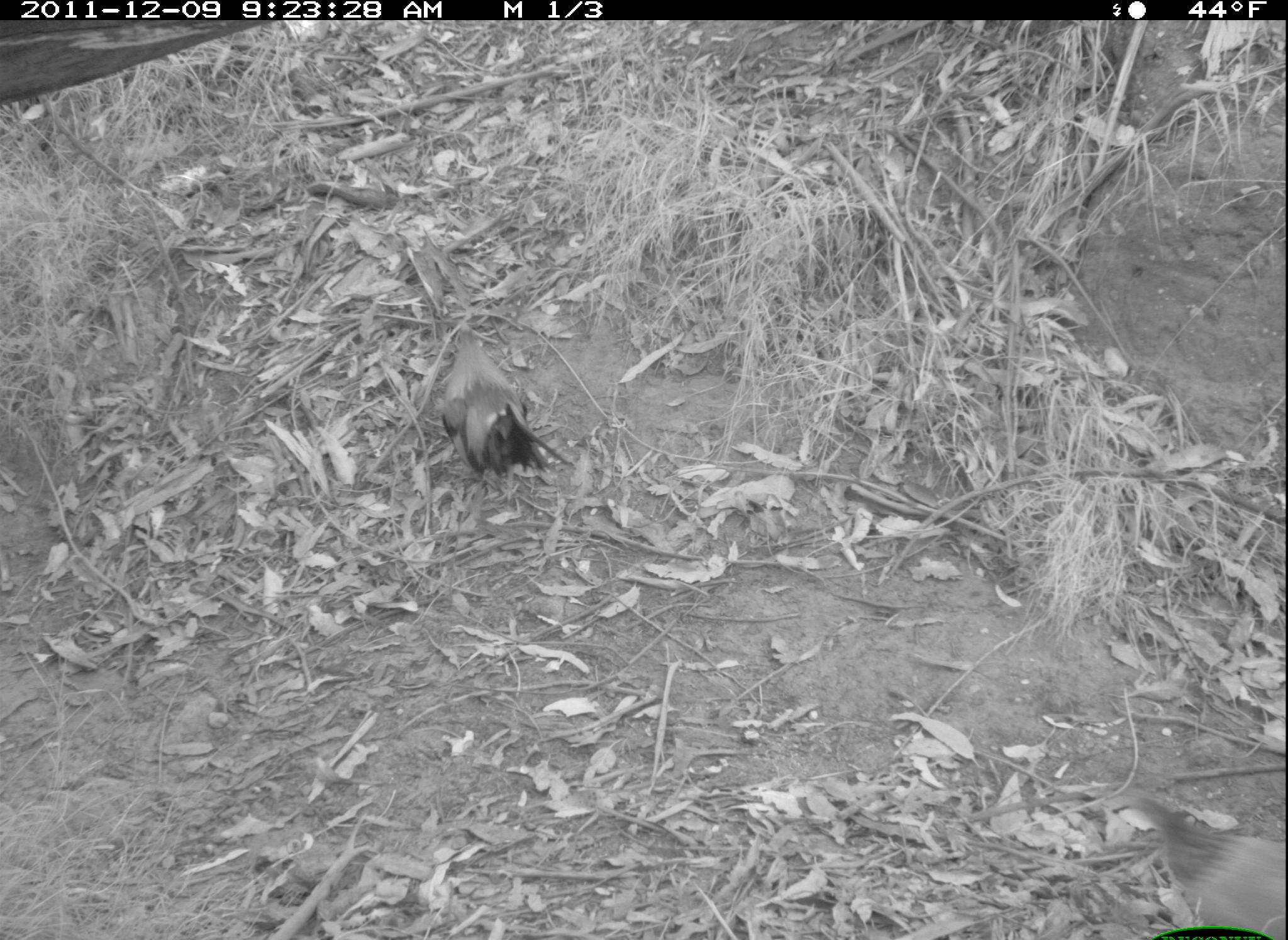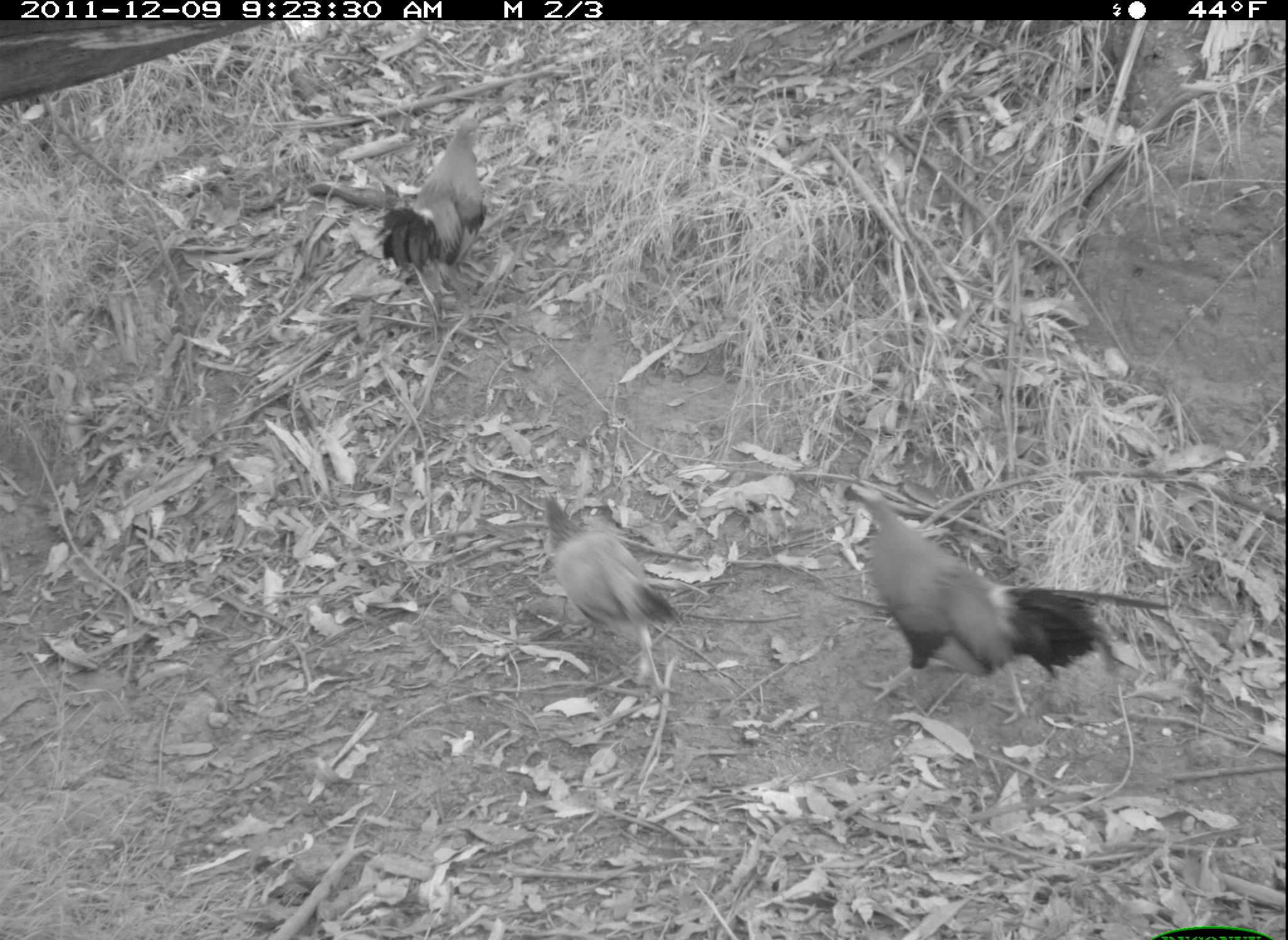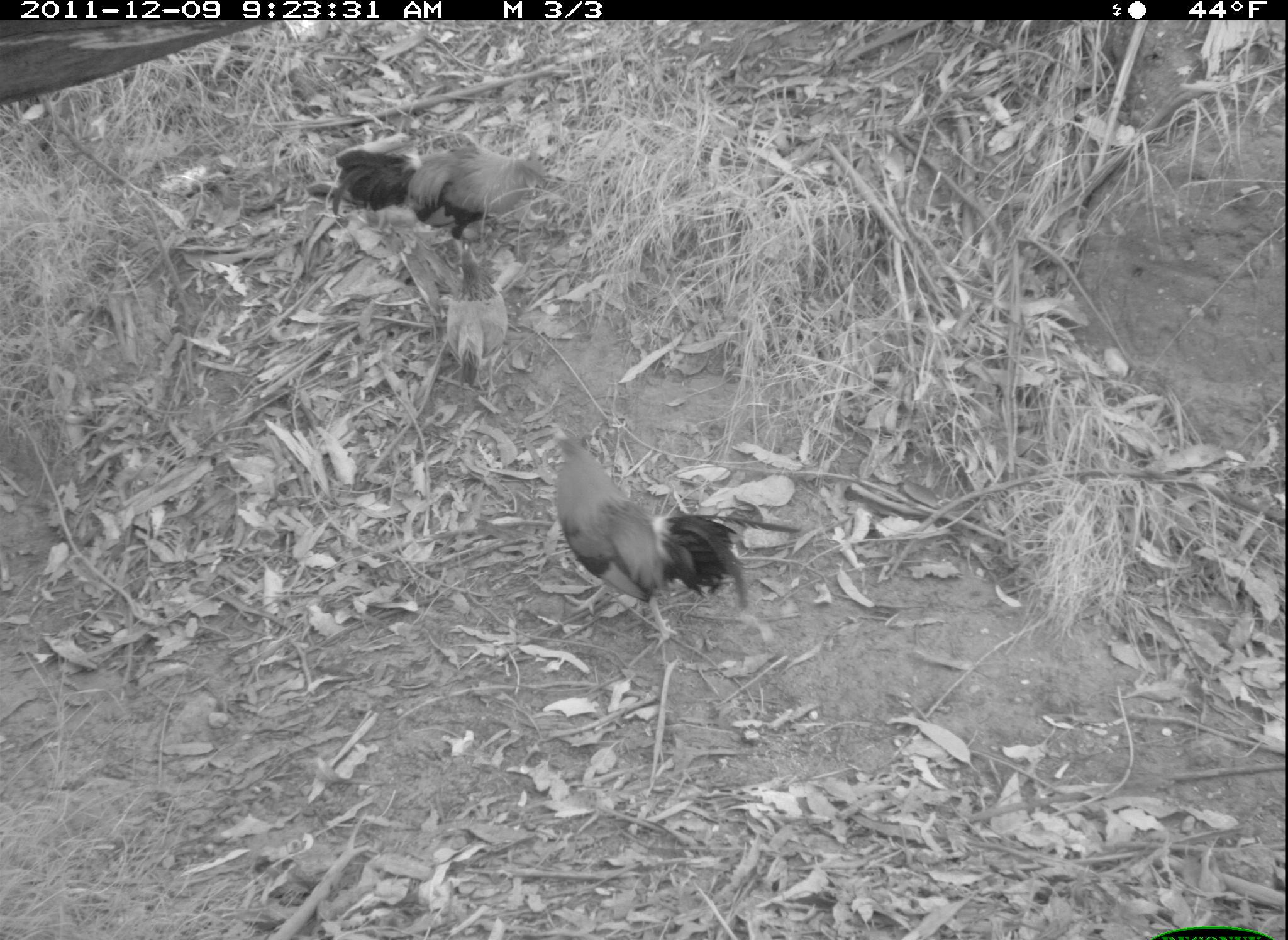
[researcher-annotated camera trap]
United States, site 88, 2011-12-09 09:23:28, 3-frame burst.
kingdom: Animalia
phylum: Chordata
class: Aves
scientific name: Aves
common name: bird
Bird (Aves).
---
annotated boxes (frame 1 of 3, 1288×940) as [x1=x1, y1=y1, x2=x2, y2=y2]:
bird: [x1=430, y1=312, x2=583, y2=504]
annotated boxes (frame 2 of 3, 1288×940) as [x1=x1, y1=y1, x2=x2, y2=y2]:
bird: [x1=829, y1=462, x2=1177, y2=733]; [x1=530, y1=472, x2=699, y2=688]; [x1=375, y1=118, x2=496, y2=314]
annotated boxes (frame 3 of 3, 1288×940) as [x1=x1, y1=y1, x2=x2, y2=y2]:
bird: [x1=546, y1=411, x2=765, y2=657]; [x1=332, y1=124, x2=580, y2=264]; [x1=430, y1=232, x2=525, y2=403]